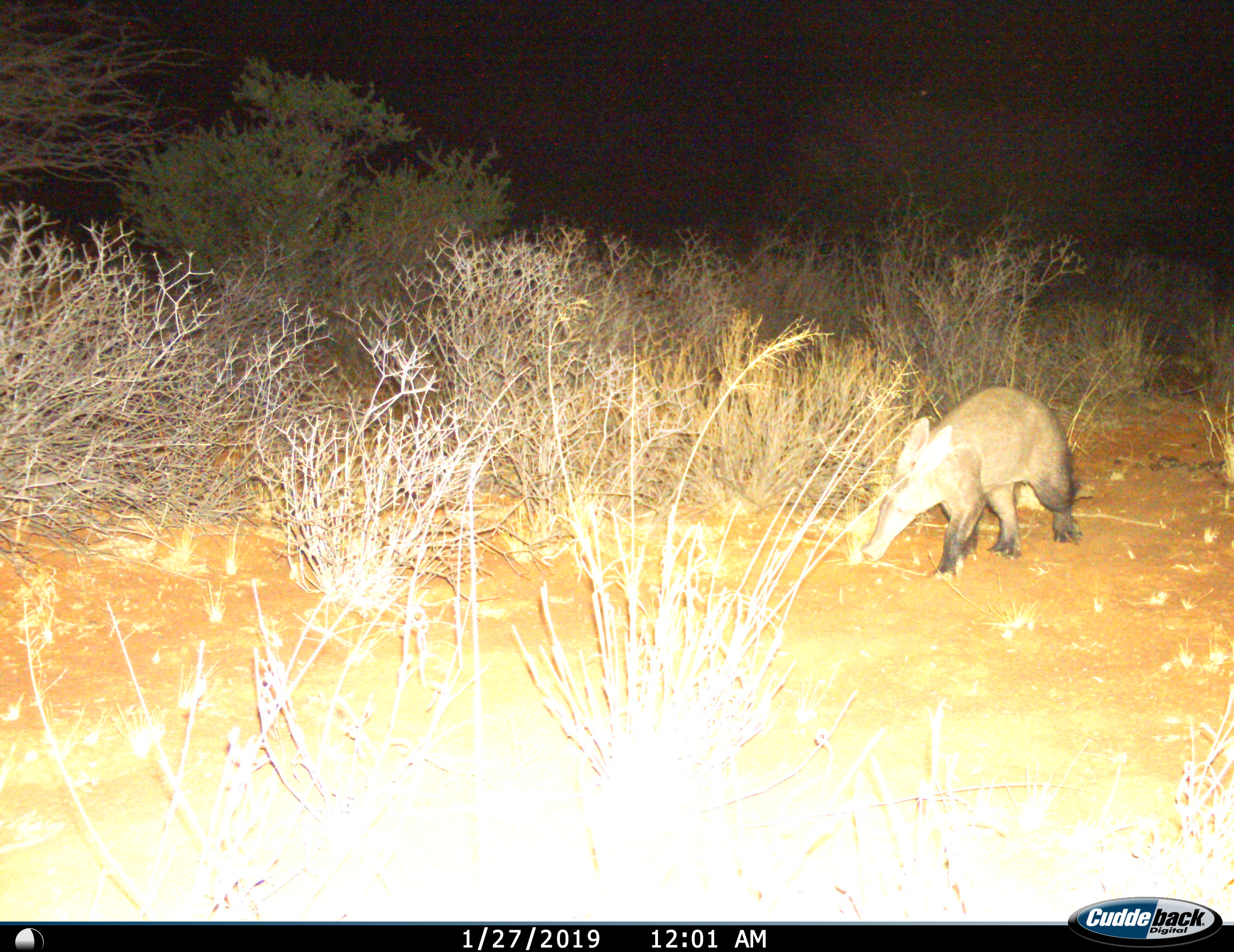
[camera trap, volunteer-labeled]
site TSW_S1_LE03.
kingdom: Animalia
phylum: Chordata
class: Mammalia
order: Tubulidentata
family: Orycteropodidae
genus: Orycteropus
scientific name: Orycteropus afer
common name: aardvark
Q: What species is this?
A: Aardvark (Orycteropus afer).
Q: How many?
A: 1.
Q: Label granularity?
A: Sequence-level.